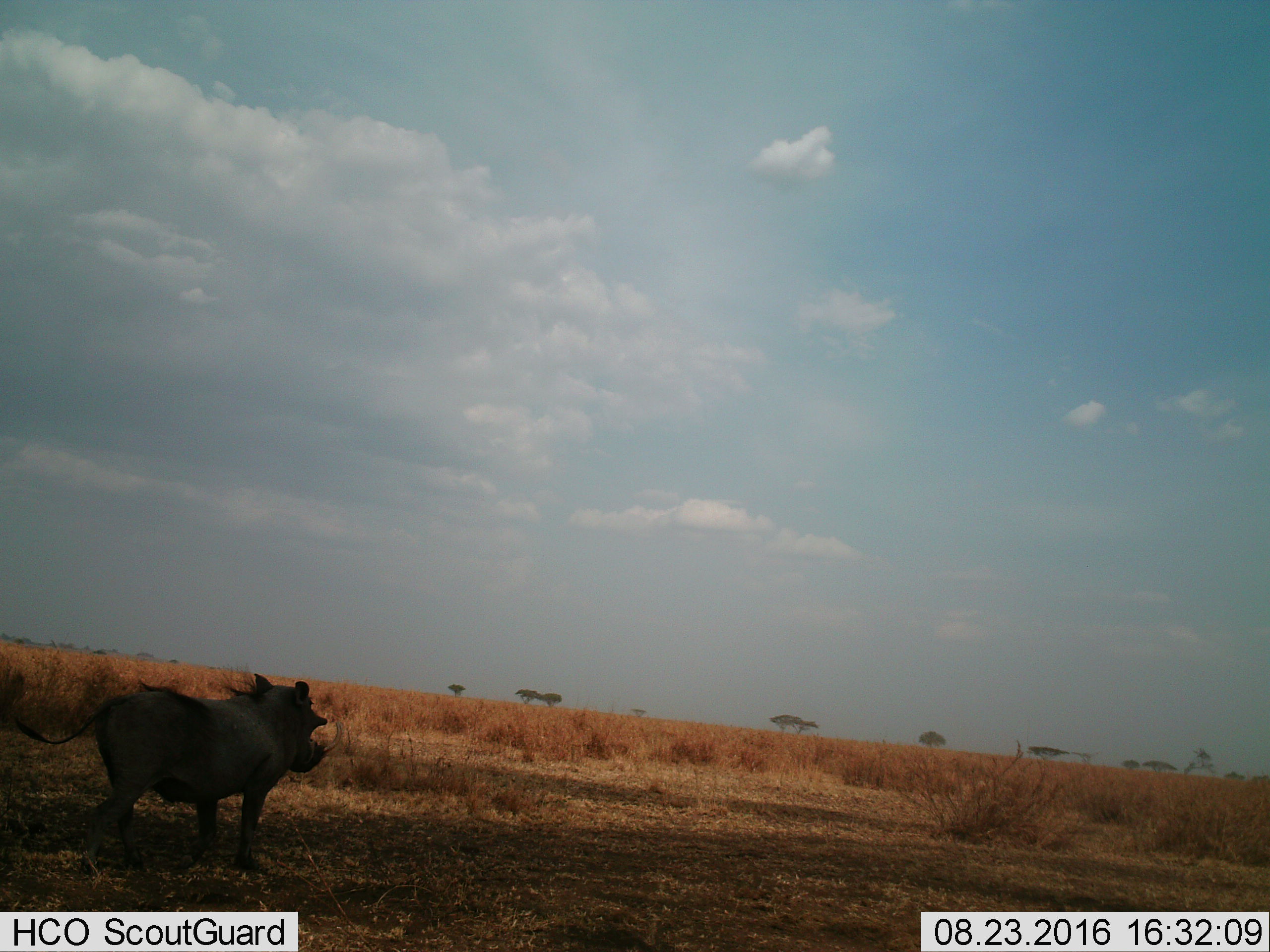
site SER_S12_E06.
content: unidentified animal